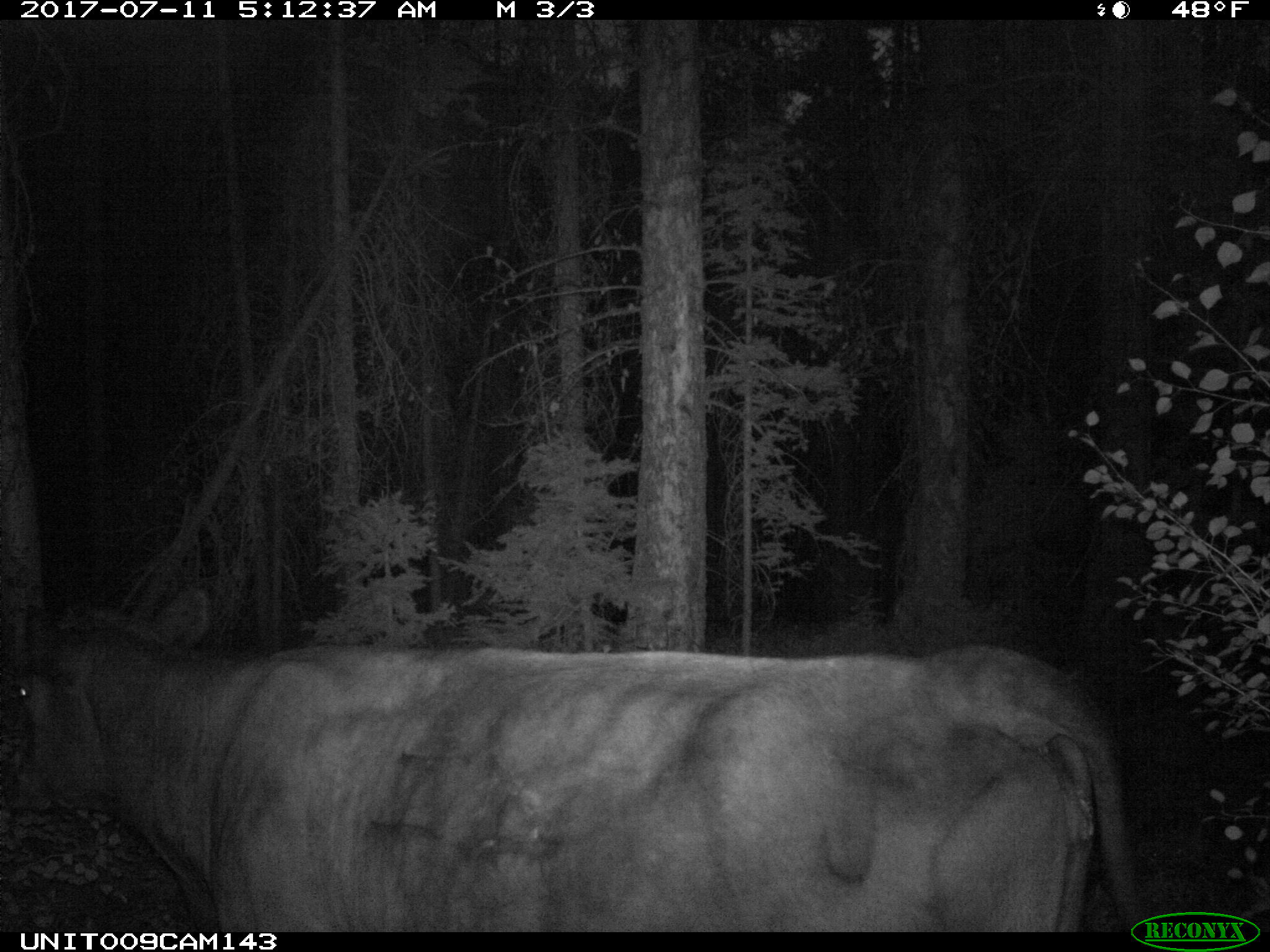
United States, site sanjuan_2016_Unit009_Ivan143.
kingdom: Animalia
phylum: Chordata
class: Mammalia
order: Artiodactyla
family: Bovidae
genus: Bos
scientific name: Bos taurus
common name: domestic cow